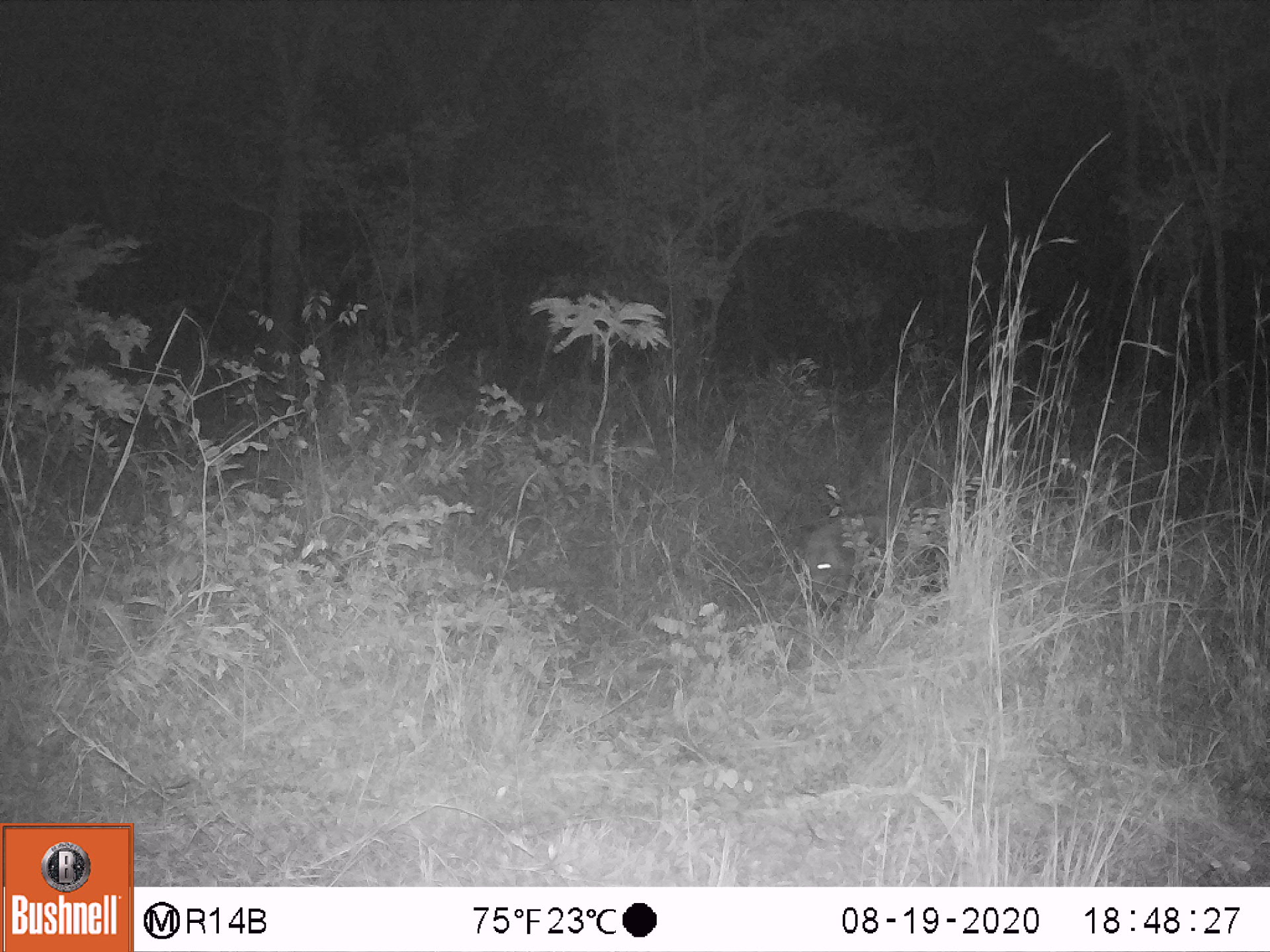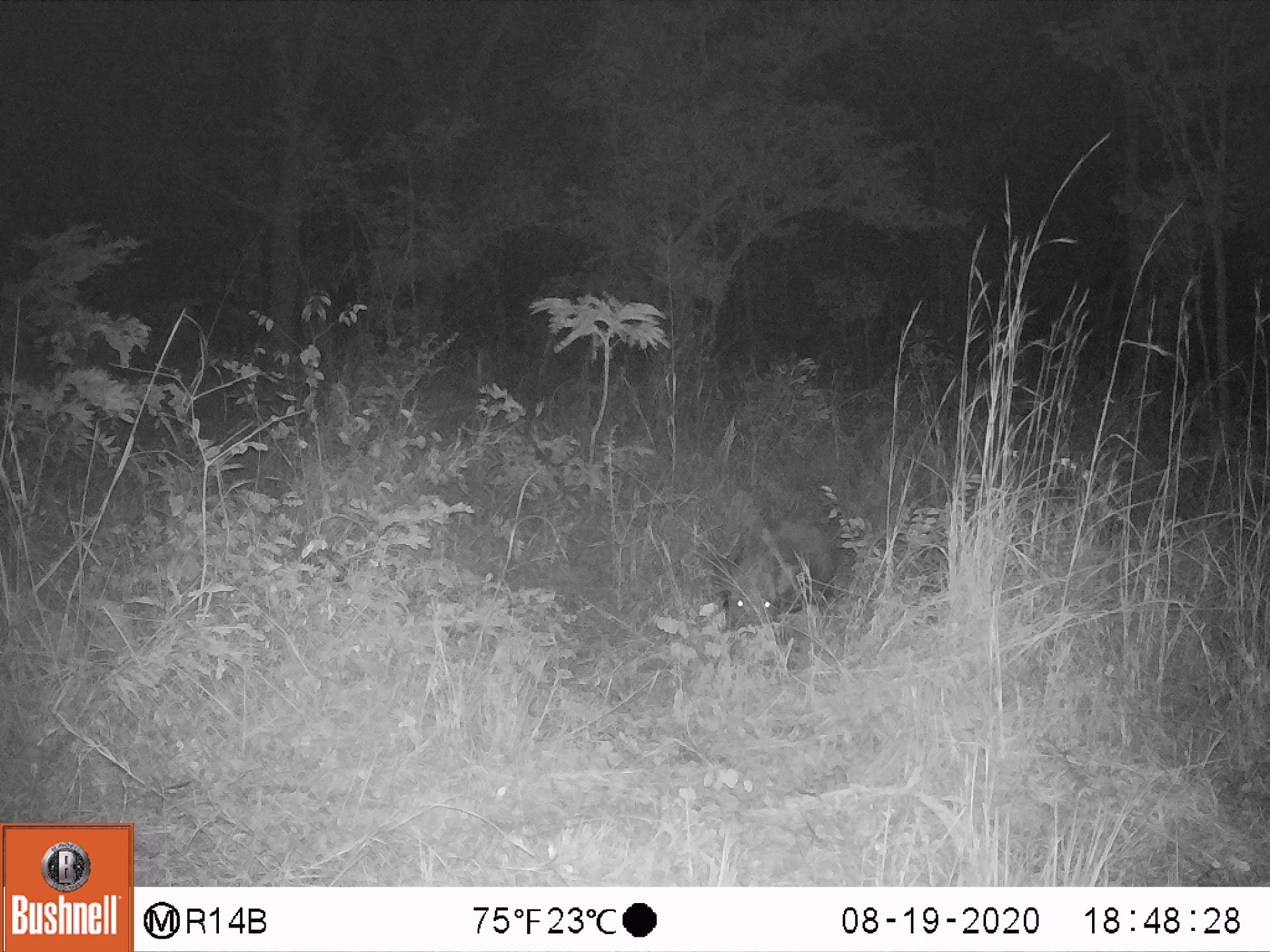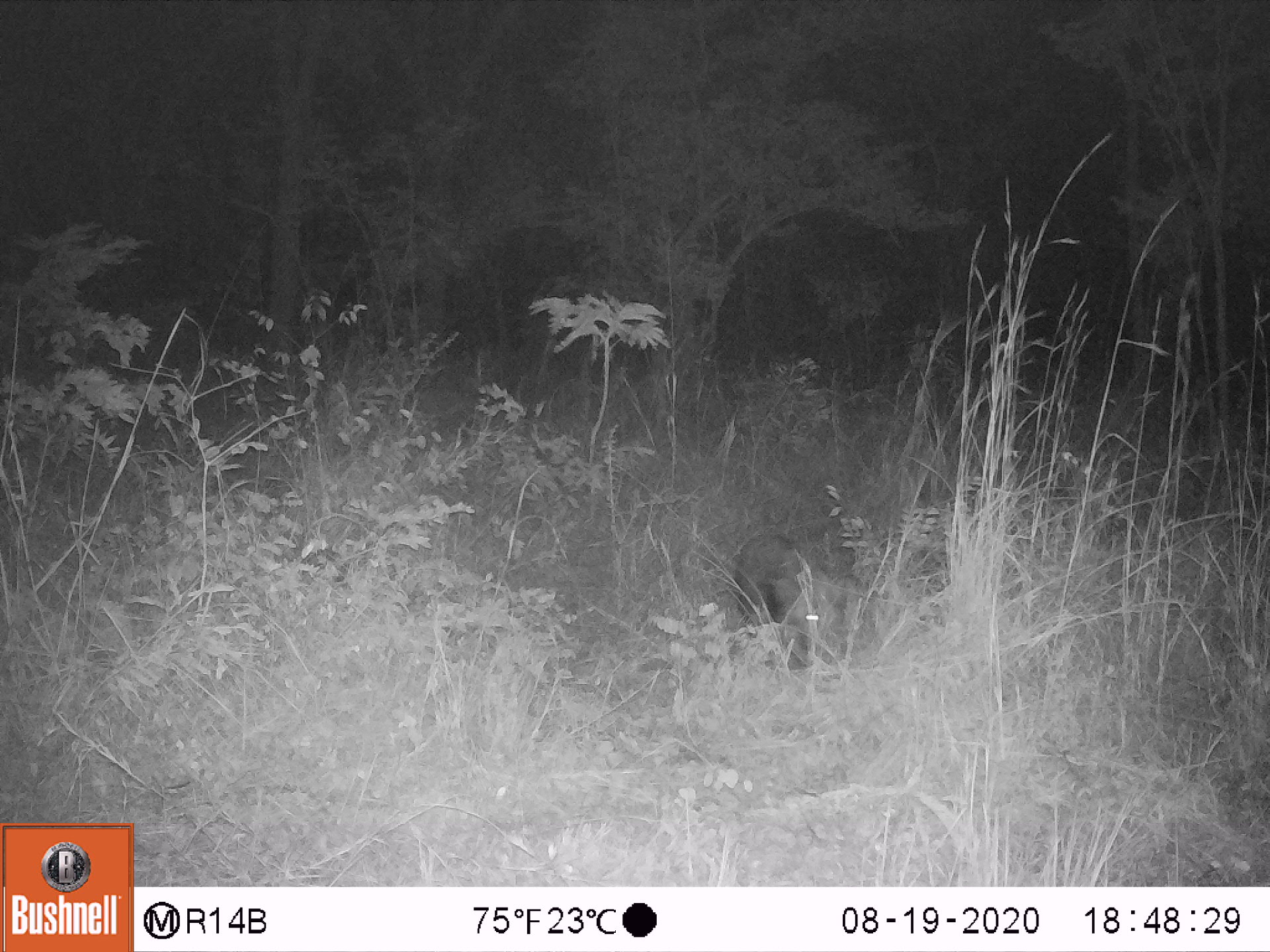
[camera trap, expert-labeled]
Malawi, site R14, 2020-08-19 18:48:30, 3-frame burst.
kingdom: Animalia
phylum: Chordata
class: Mammalia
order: Artiodactyla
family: Suidae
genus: Potamochoerus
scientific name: Potamochoerus larvatus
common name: bushpig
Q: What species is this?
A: Bushpig (Potamochoerus larvatus).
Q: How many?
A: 1.